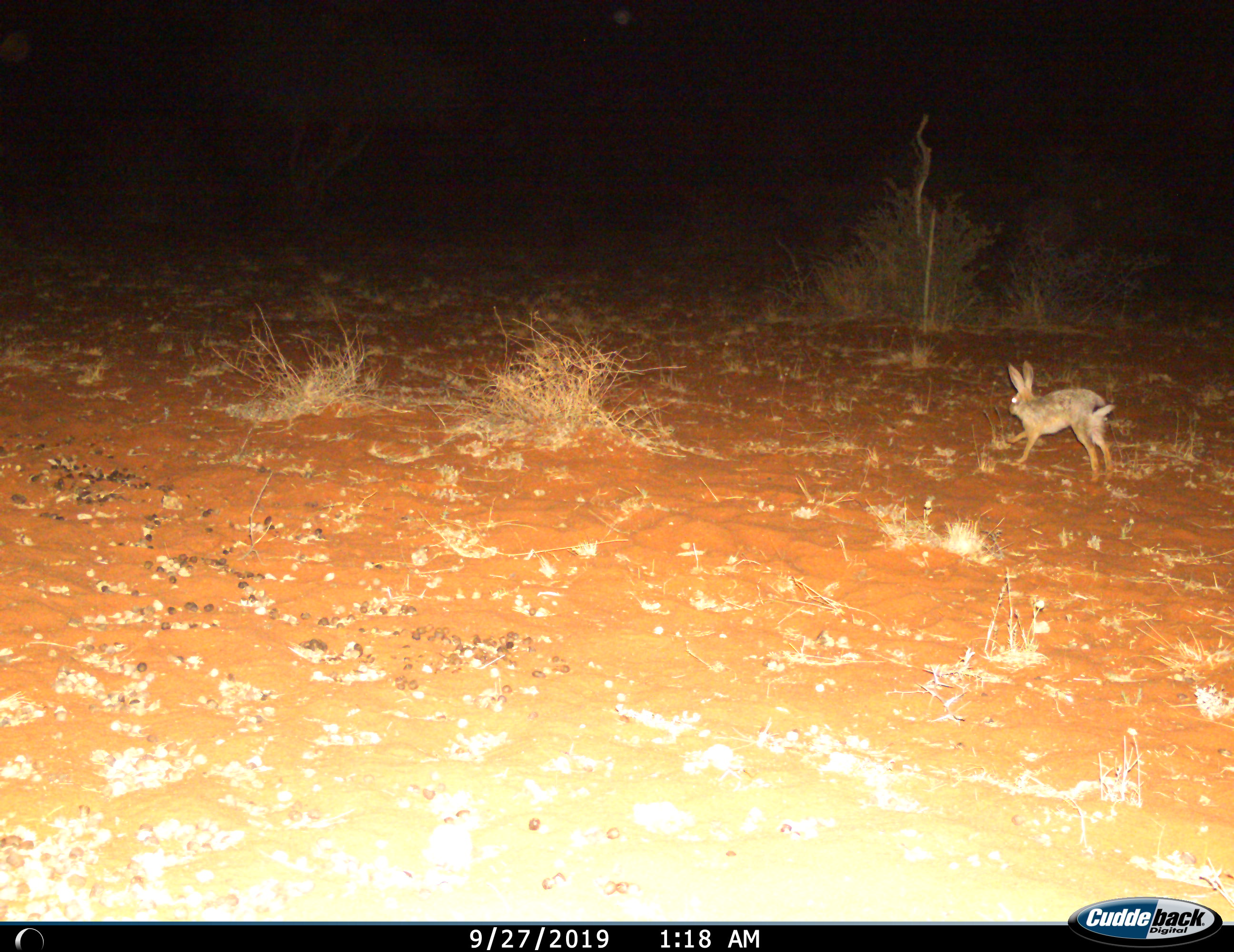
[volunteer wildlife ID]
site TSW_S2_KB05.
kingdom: Animalia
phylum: Chordata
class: Mammalia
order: Lagomorpha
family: Leporidae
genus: Lepus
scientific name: Lepus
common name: hare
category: hareunknown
Hareunknown (hare) (Lepus), count 1. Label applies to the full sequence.